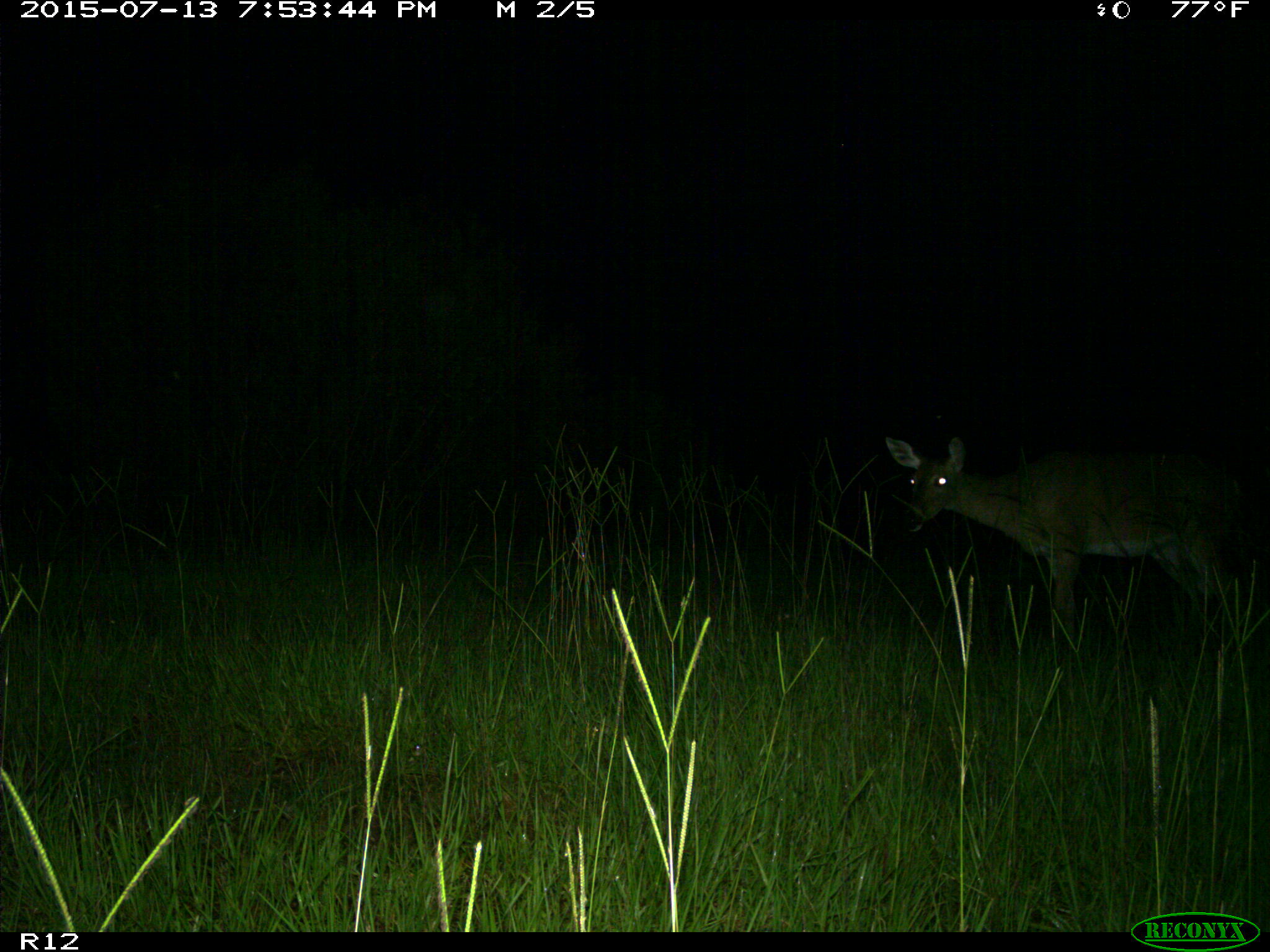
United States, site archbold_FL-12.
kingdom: Animalia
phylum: Chordata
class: Mammalia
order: Artiodactyla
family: Cervidae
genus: Odocoileus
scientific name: Odocoileus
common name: deer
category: unidentified deer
Unidentified deer (deer) (Odocoileus).